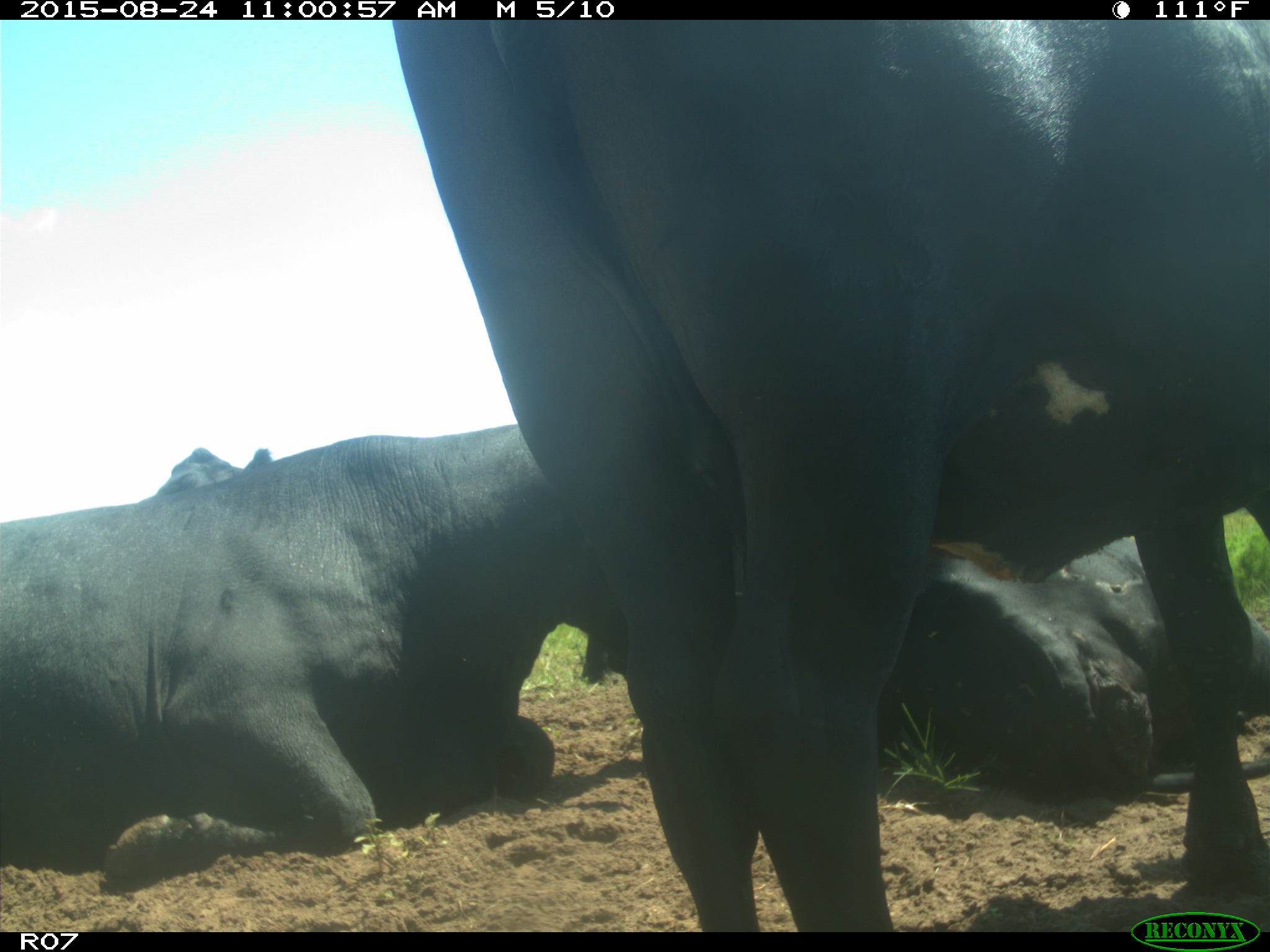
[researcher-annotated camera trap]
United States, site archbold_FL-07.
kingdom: Animalia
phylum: Chordata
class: Mammalia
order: Artiodactyla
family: Bovidae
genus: Bos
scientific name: Bos taurus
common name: domestic cow